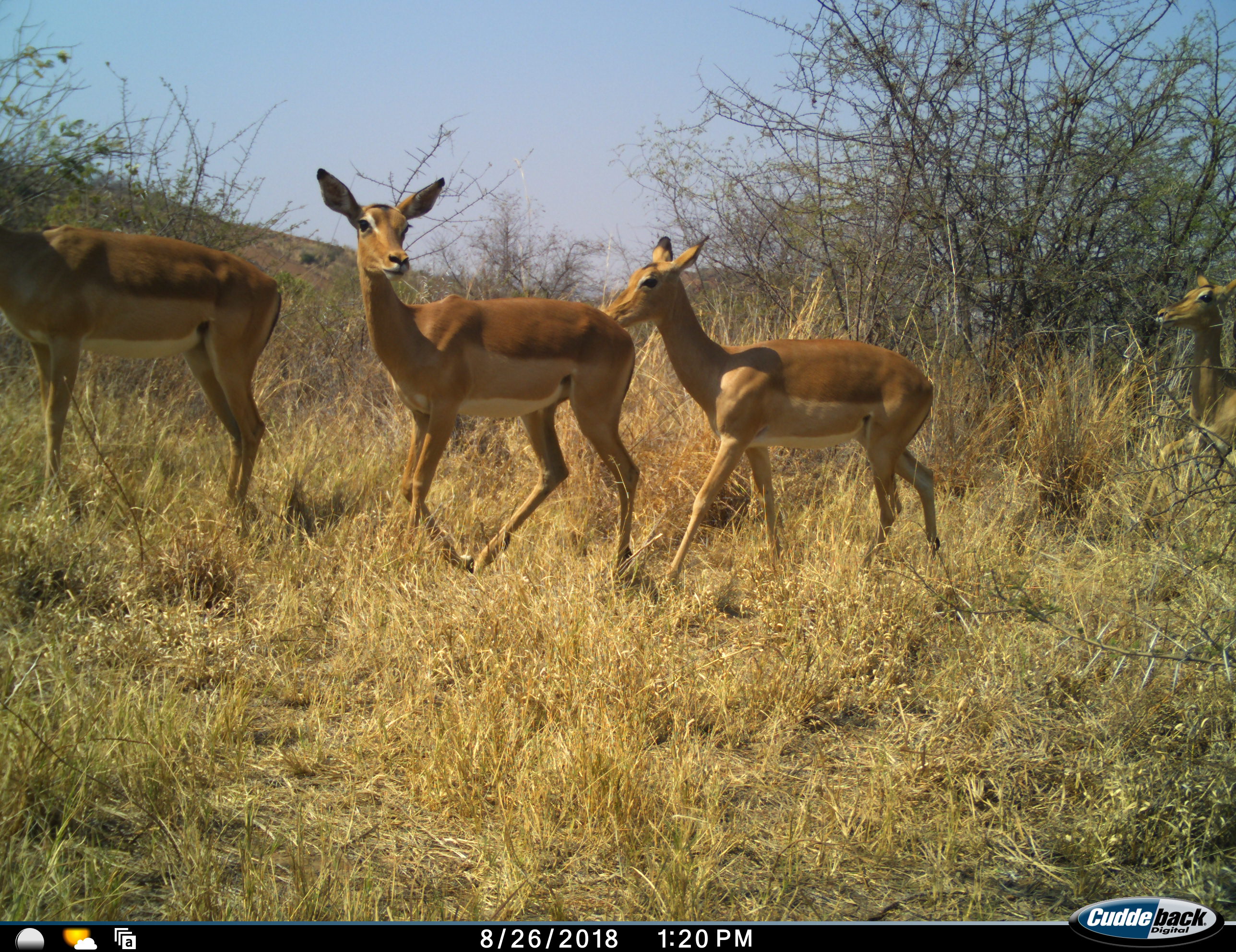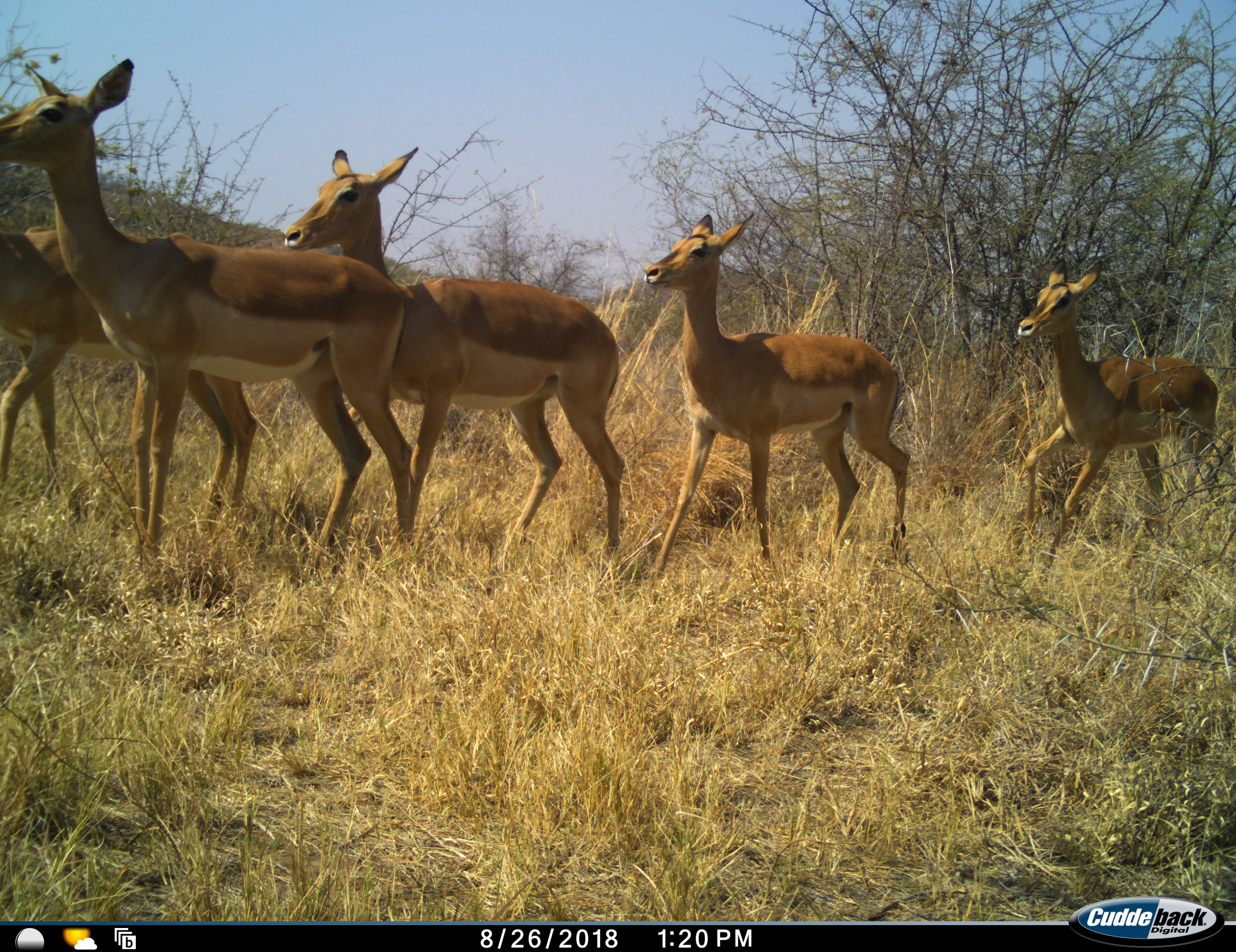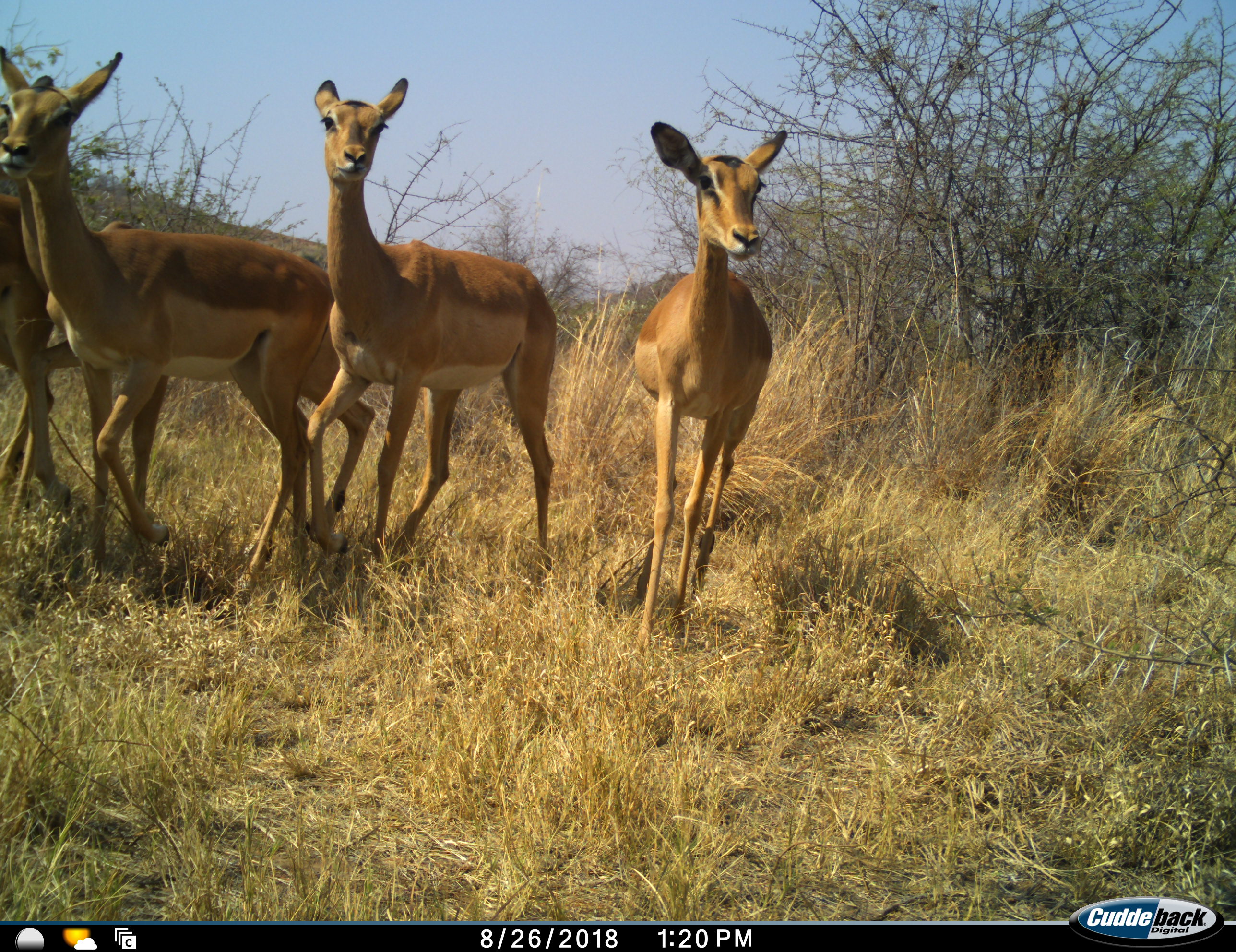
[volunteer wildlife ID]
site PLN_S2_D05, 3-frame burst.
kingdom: Animalia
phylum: Chordata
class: Mammalia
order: Artiodactyla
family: Bovidae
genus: Aepyceros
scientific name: Aepyceros melampus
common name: impala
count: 5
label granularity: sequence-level